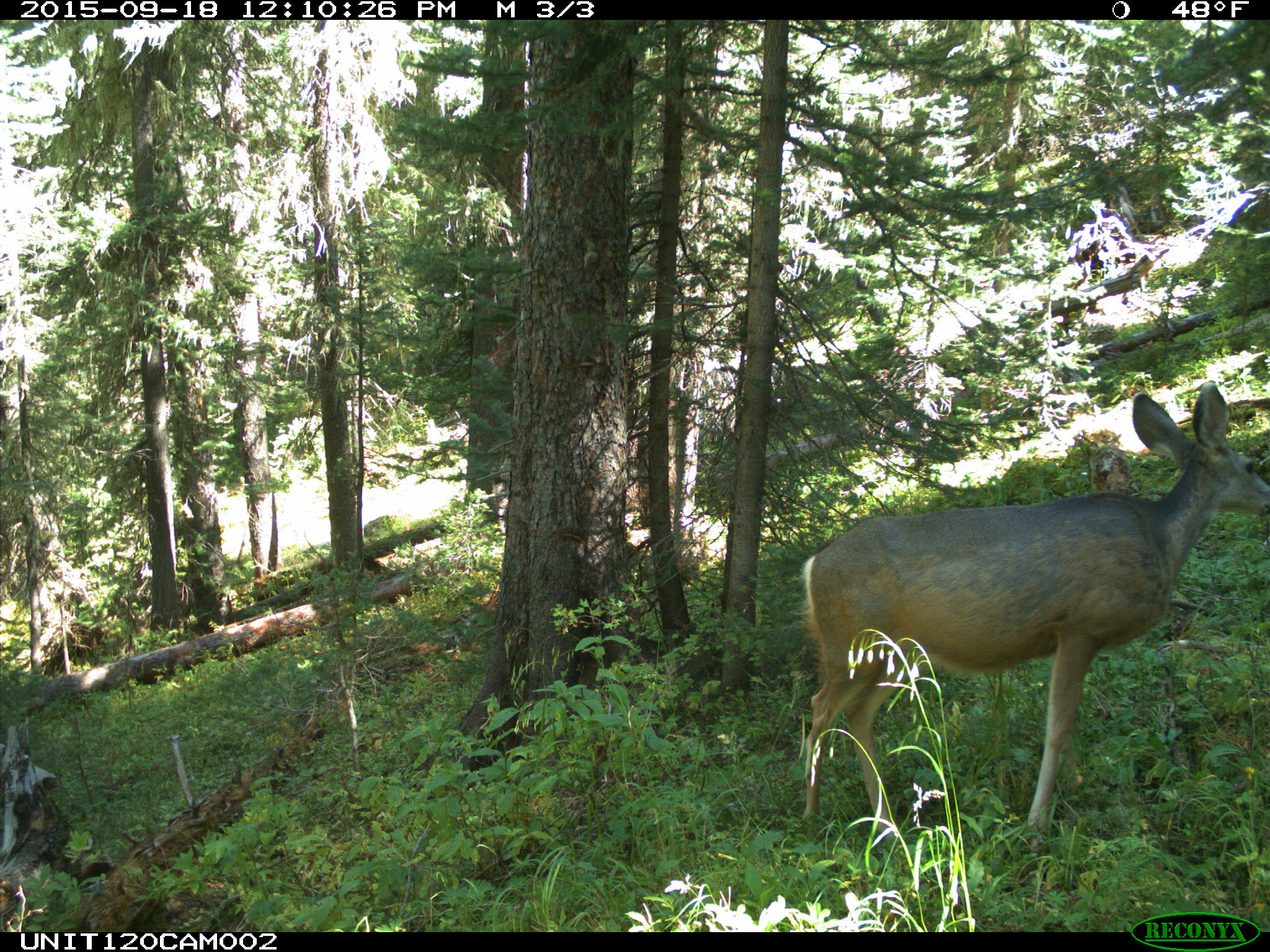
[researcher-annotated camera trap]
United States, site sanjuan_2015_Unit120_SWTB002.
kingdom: Animalia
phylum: Chordata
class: Mammalia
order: Artiodactyla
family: Cervidae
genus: Odocoileus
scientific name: Odocoileus hemionus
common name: mule deer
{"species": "Odocoileus hemionus (mule deer)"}